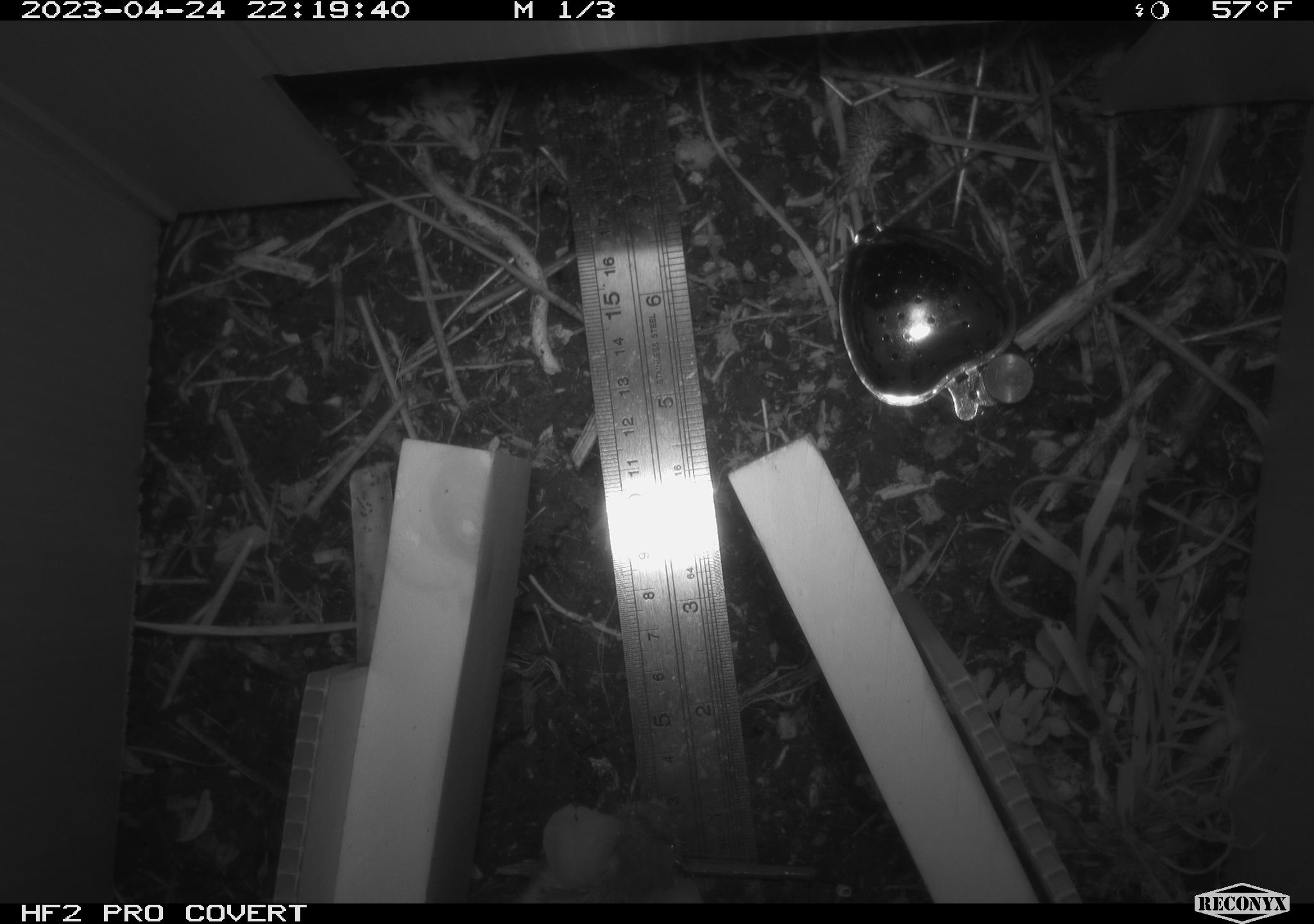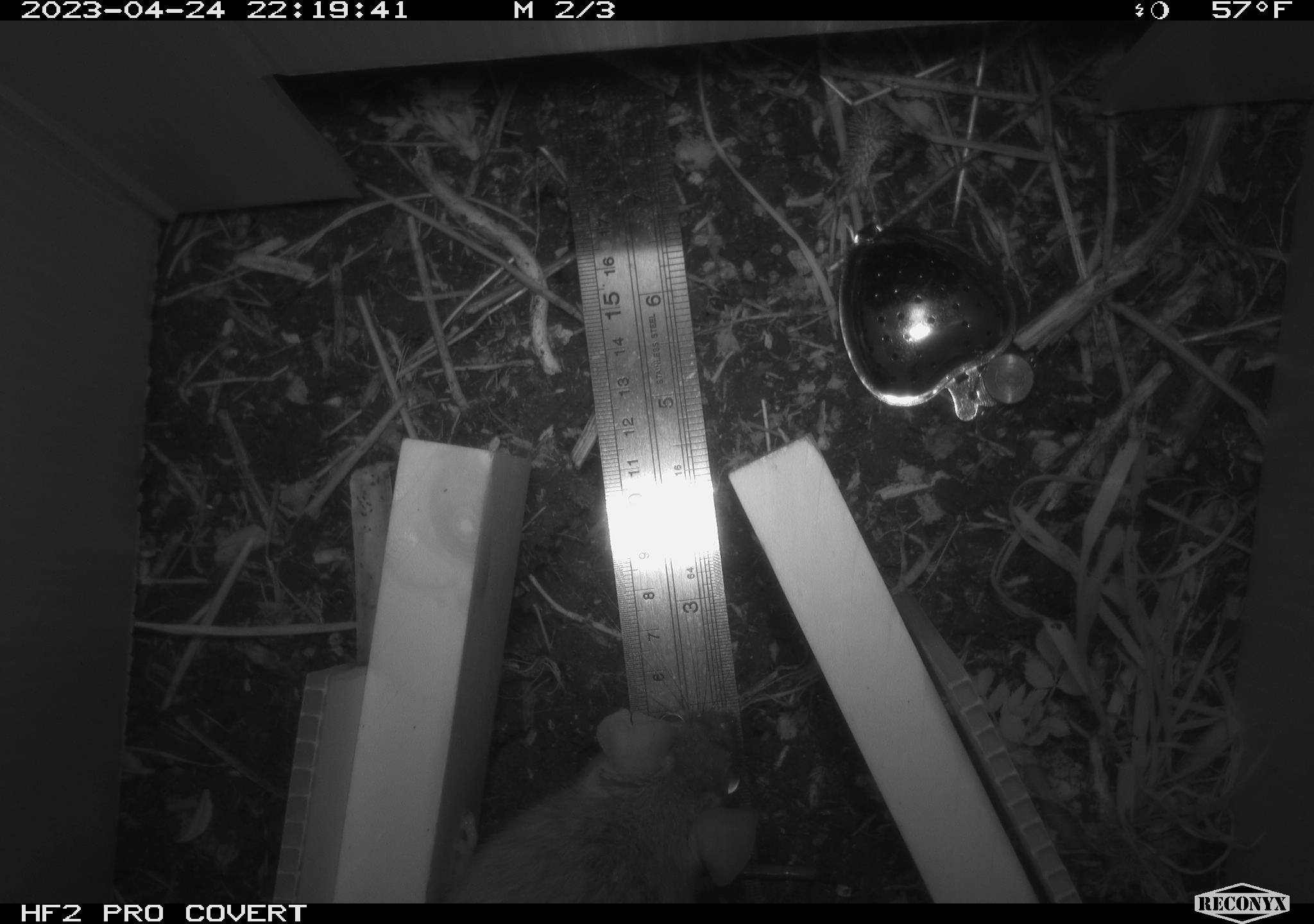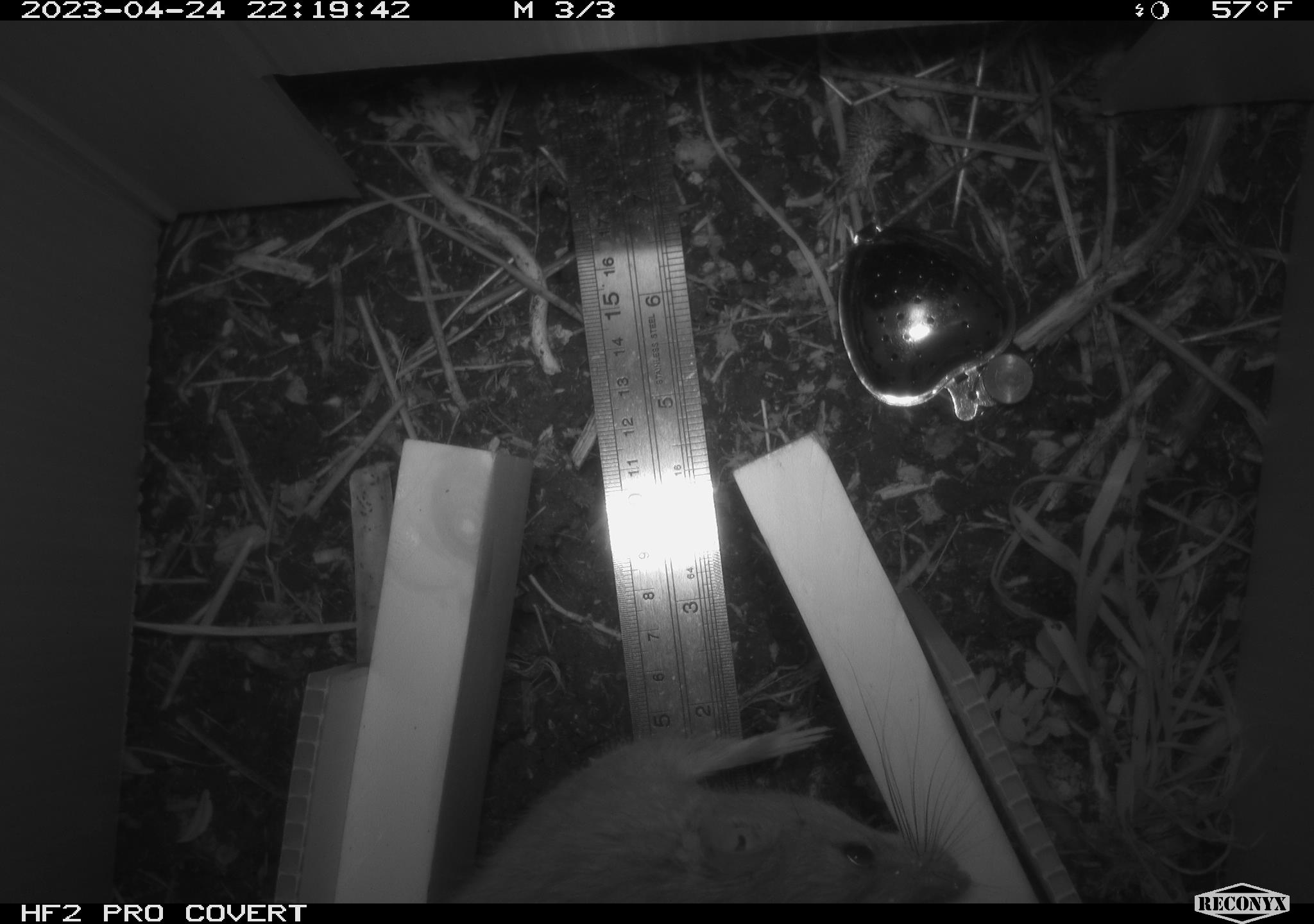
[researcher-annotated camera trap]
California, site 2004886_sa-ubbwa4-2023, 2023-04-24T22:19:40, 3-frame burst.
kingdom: Animalia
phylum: Chordata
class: Mammalia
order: Rodentia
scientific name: Rodentia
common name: mouse species